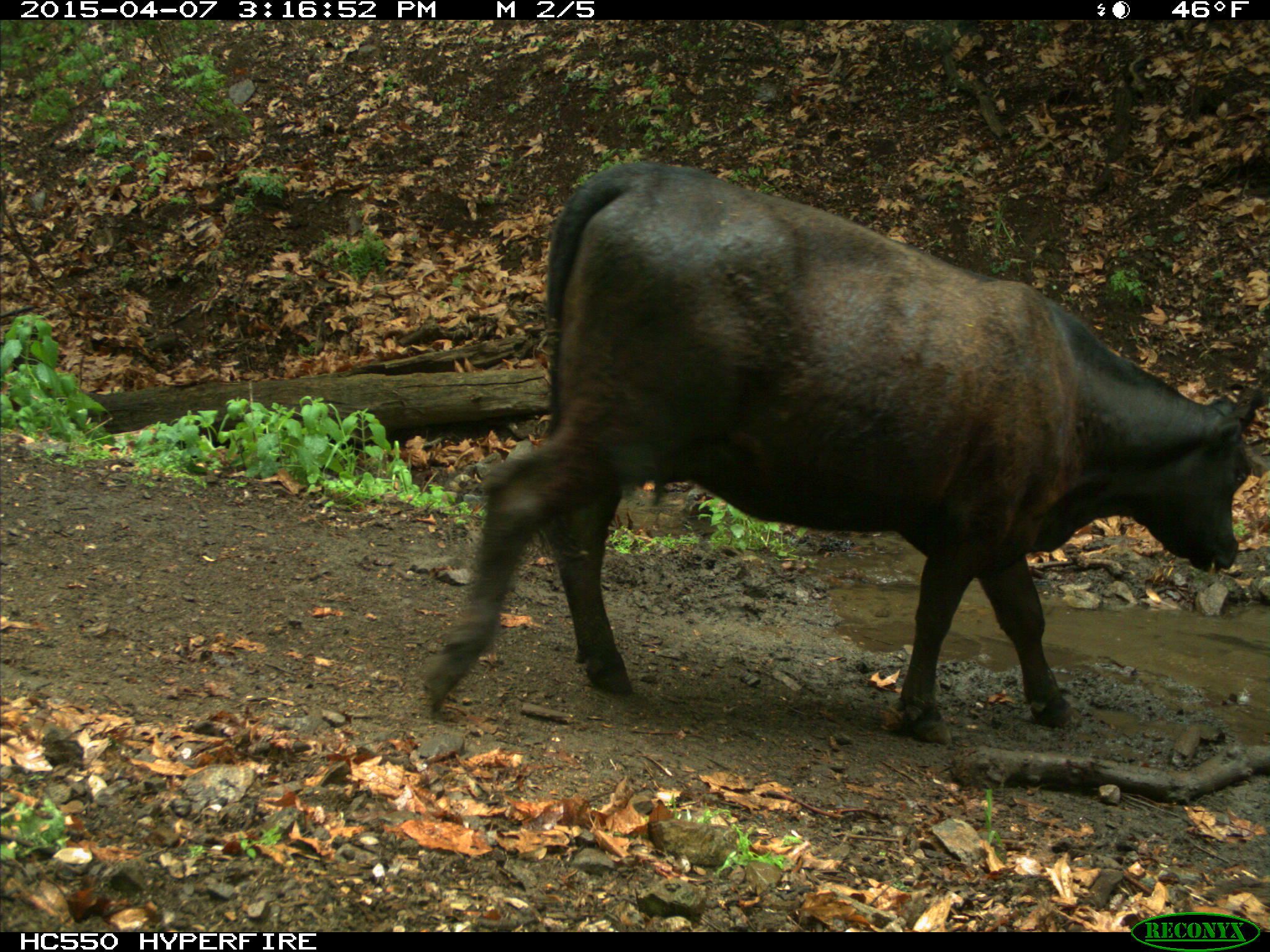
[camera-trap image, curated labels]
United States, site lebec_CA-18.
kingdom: Animalia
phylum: Chordata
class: Mammalia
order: Artiodactyla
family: Bovidae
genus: Bos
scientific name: Bos taurus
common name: domestic cow